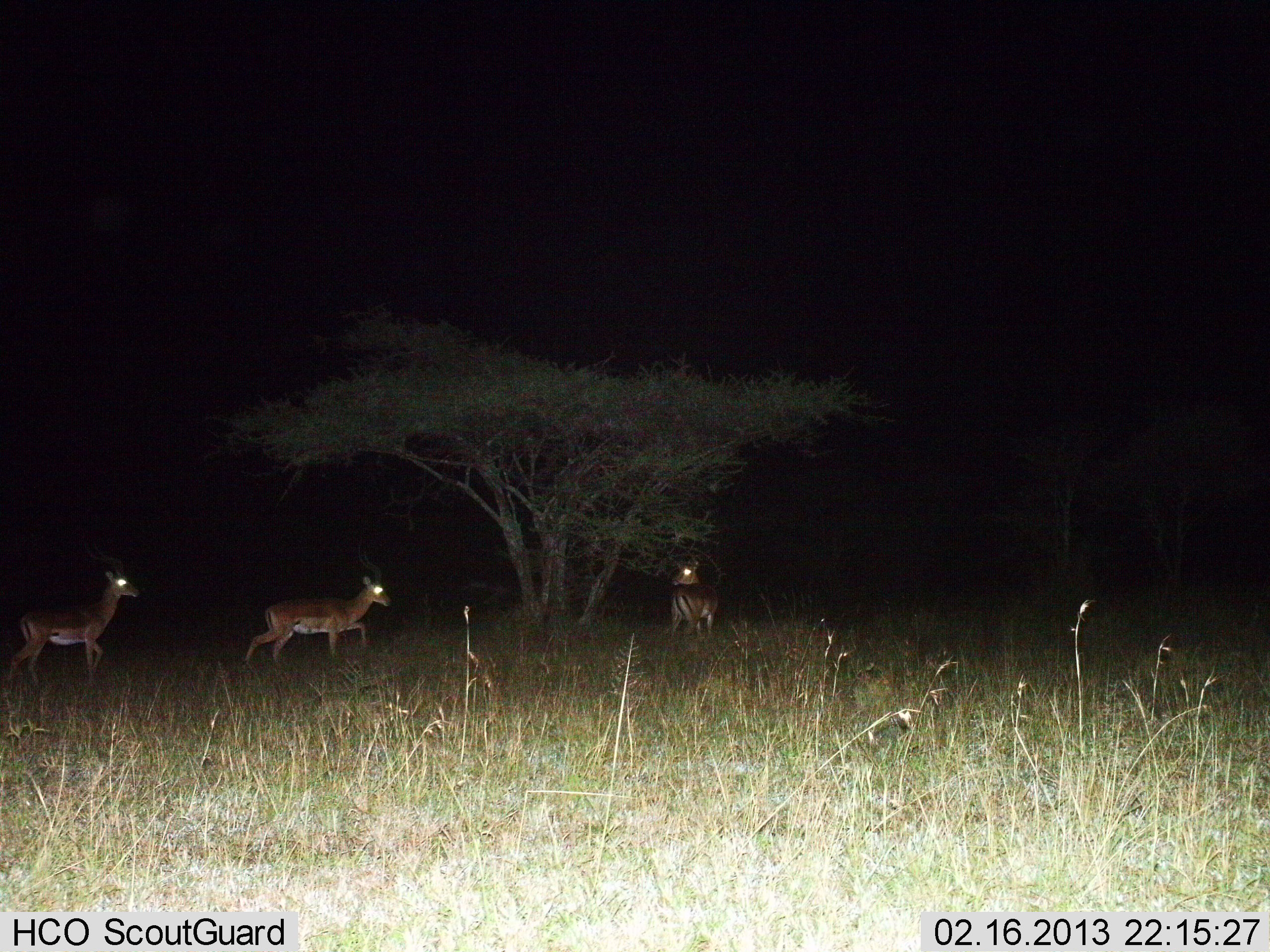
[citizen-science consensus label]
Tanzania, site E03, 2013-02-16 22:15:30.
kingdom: Animalia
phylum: Chordata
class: Mammalia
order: Artiodactyla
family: Bovidae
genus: Aepyceros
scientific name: Aepyceros melampus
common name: impala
Impala (Aepyceros melampus), count 3. Behavior (volunteer vote fractions): standing 69%, resting 0%, moving 75%, interacting 0%. Young present (vote fraction): 0%. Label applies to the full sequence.